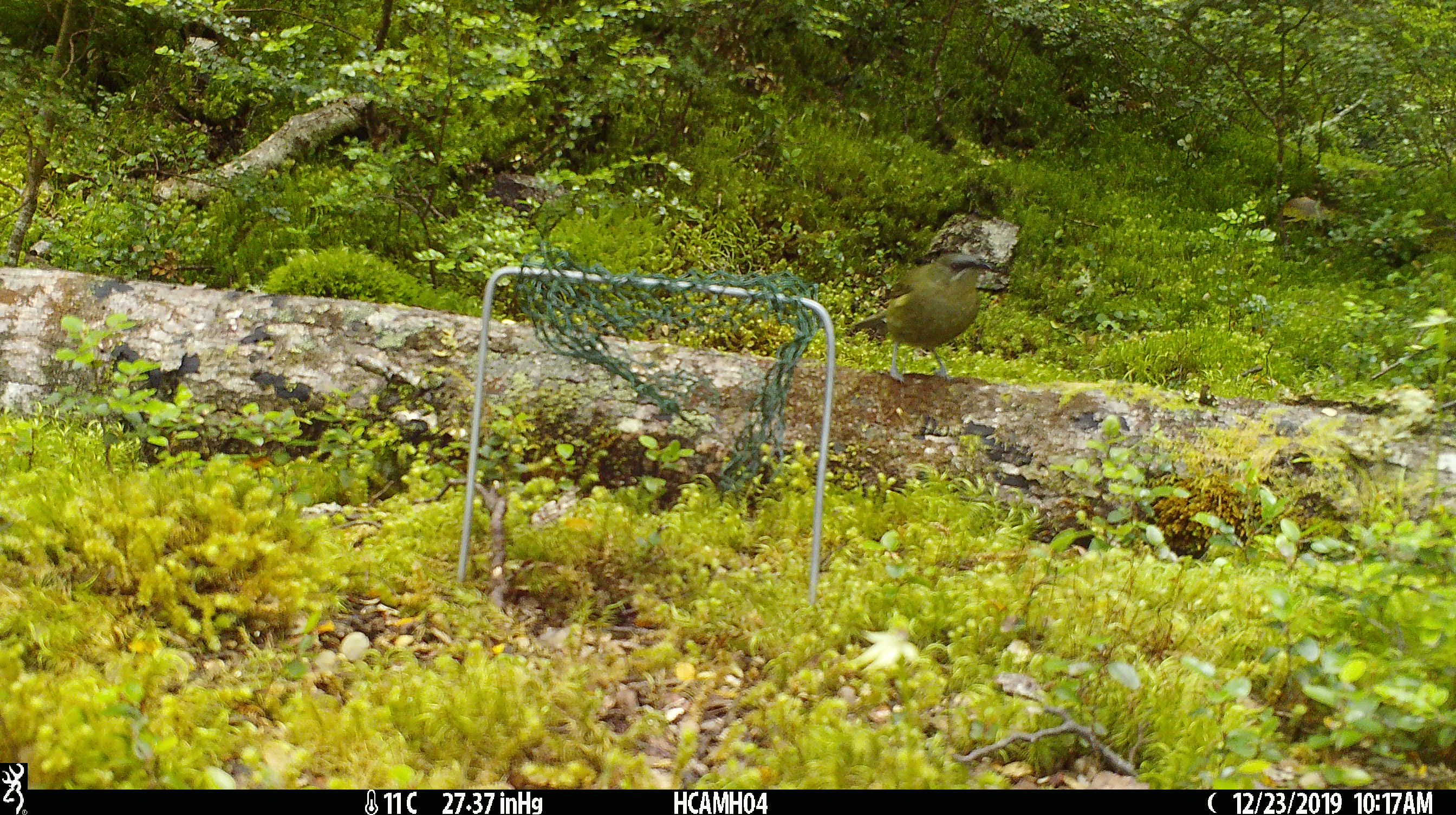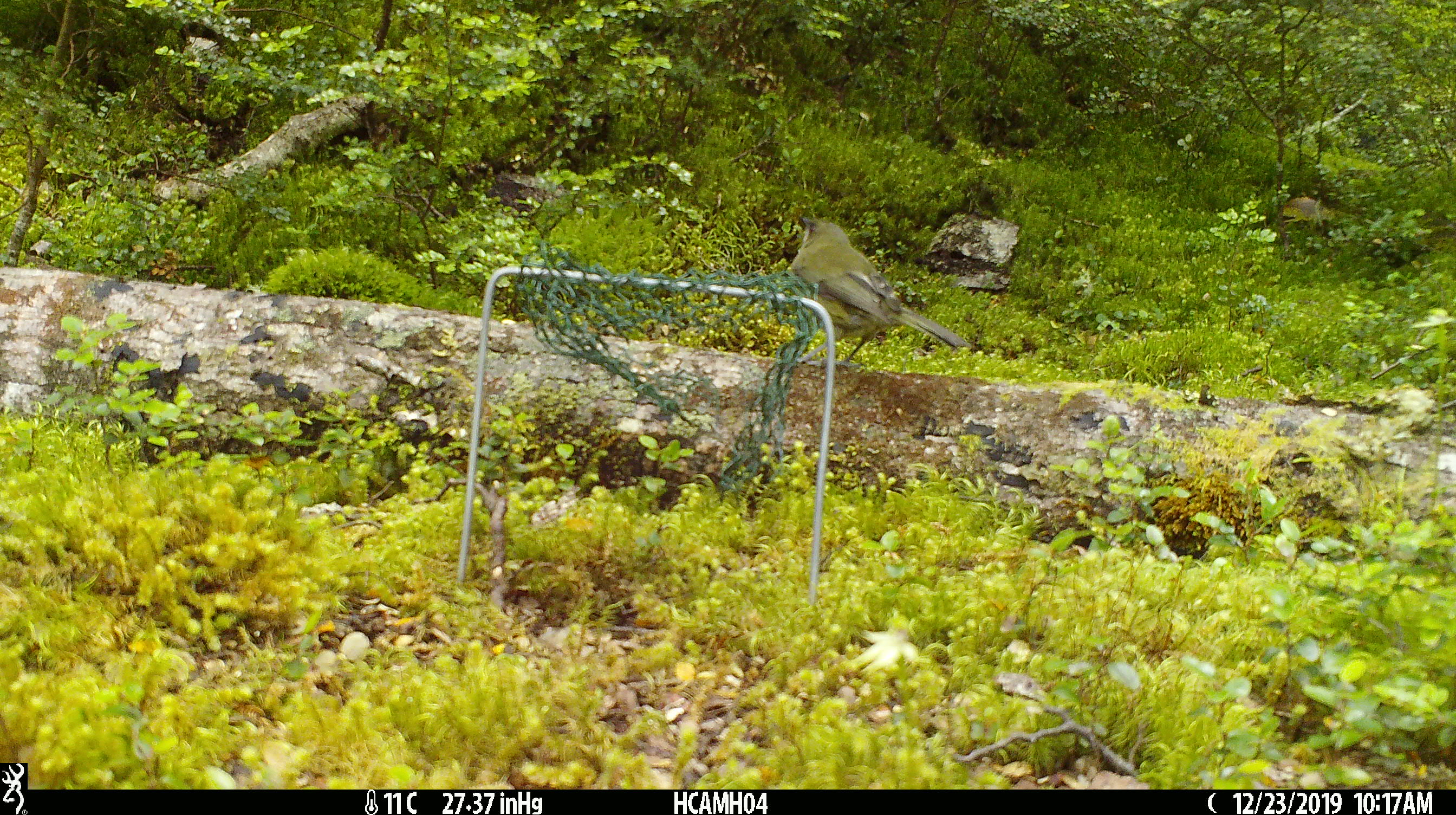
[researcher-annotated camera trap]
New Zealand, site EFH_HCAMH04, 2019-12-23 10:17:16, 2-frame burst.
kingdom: Animalia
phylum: Chordata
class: Aves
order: Passeriformes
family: Meliphagidae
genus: Anthornis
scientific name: Anthornis melanura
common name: new zealand bellbird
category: bellbird